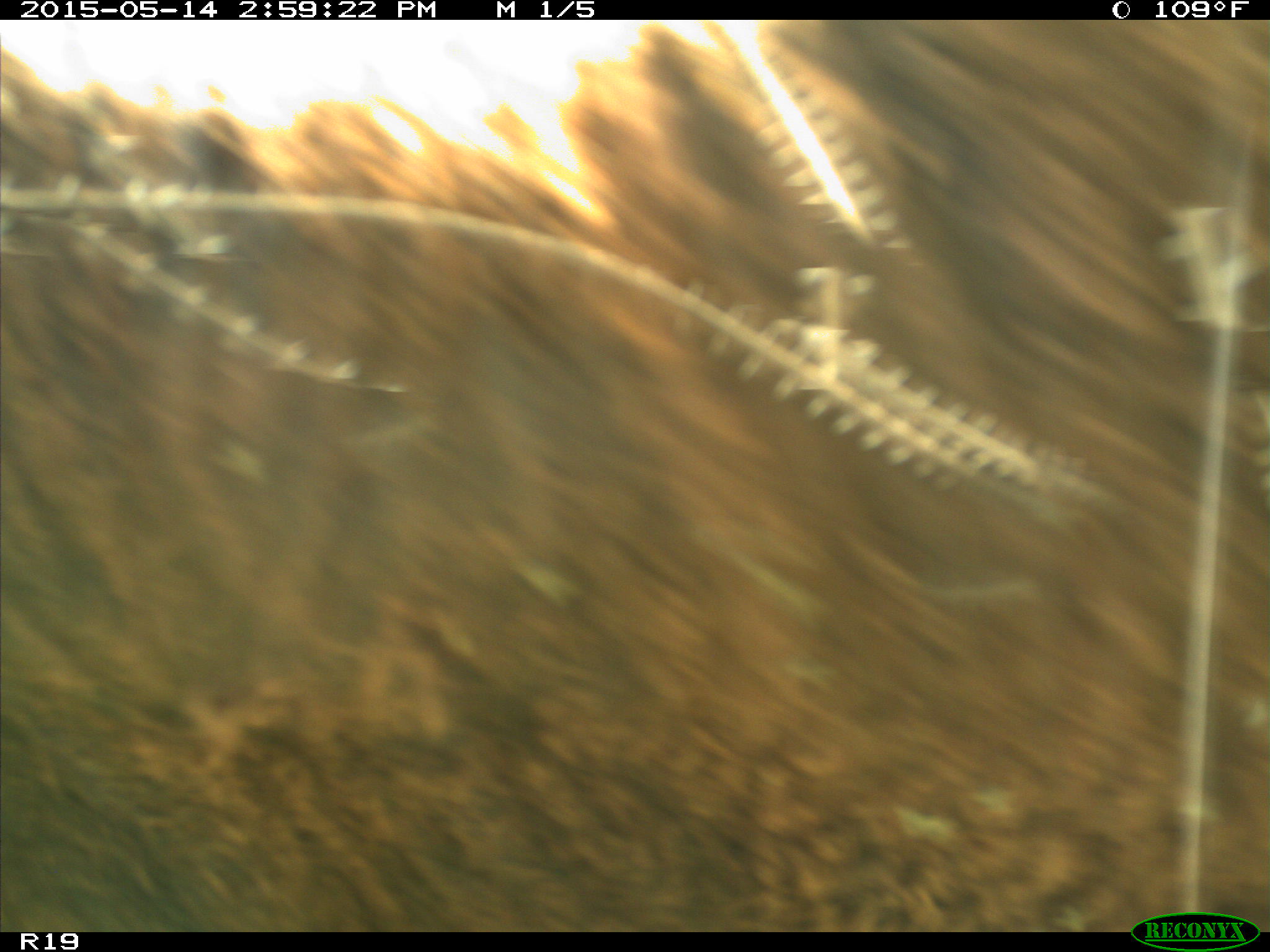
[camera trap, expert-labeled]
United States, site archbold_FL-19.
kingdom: Animalia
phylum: Chordata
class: Mammalia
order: Artiodactyla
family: Bovidae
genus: Bos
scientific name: Bos taurus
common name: domestic cow